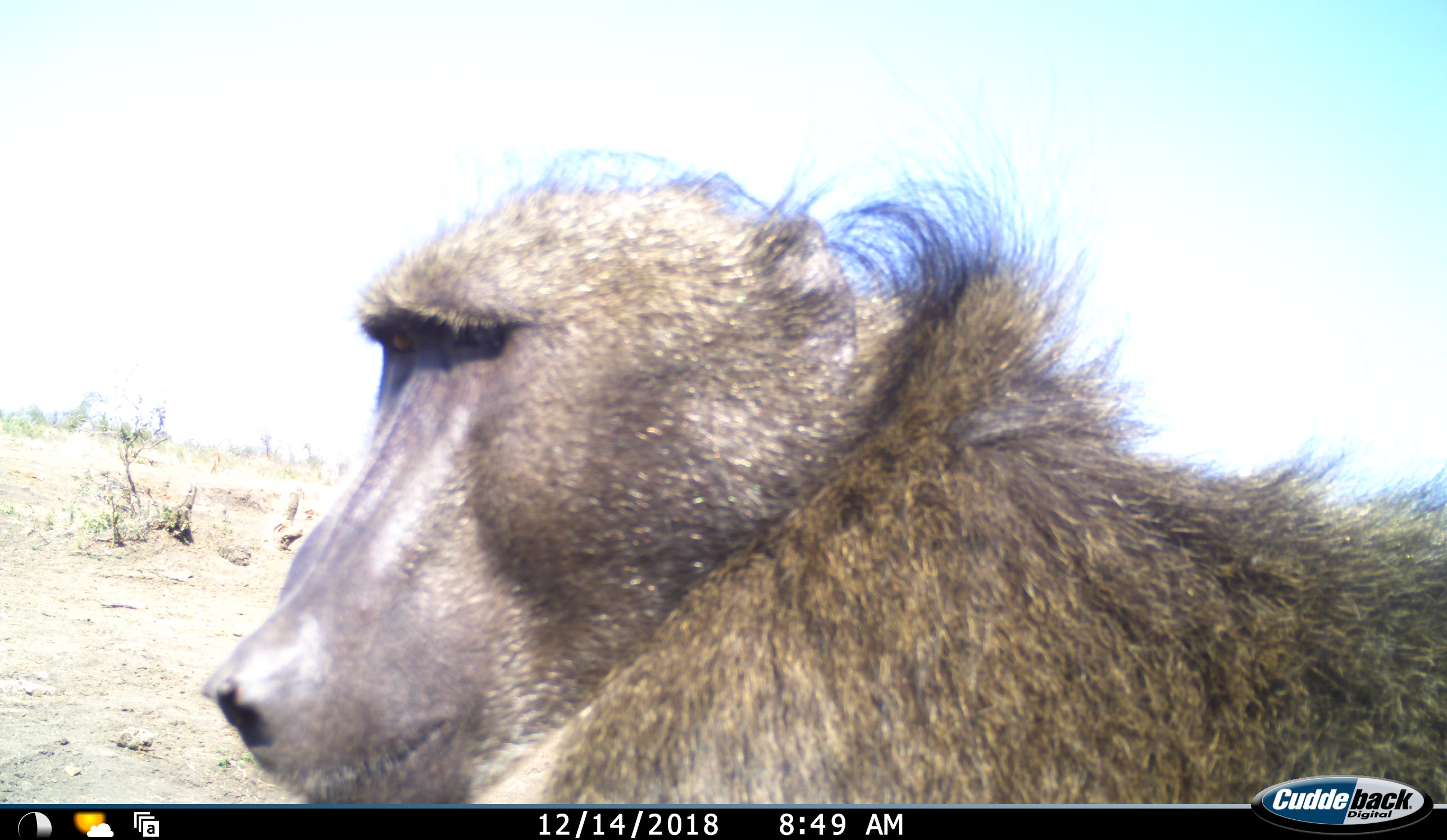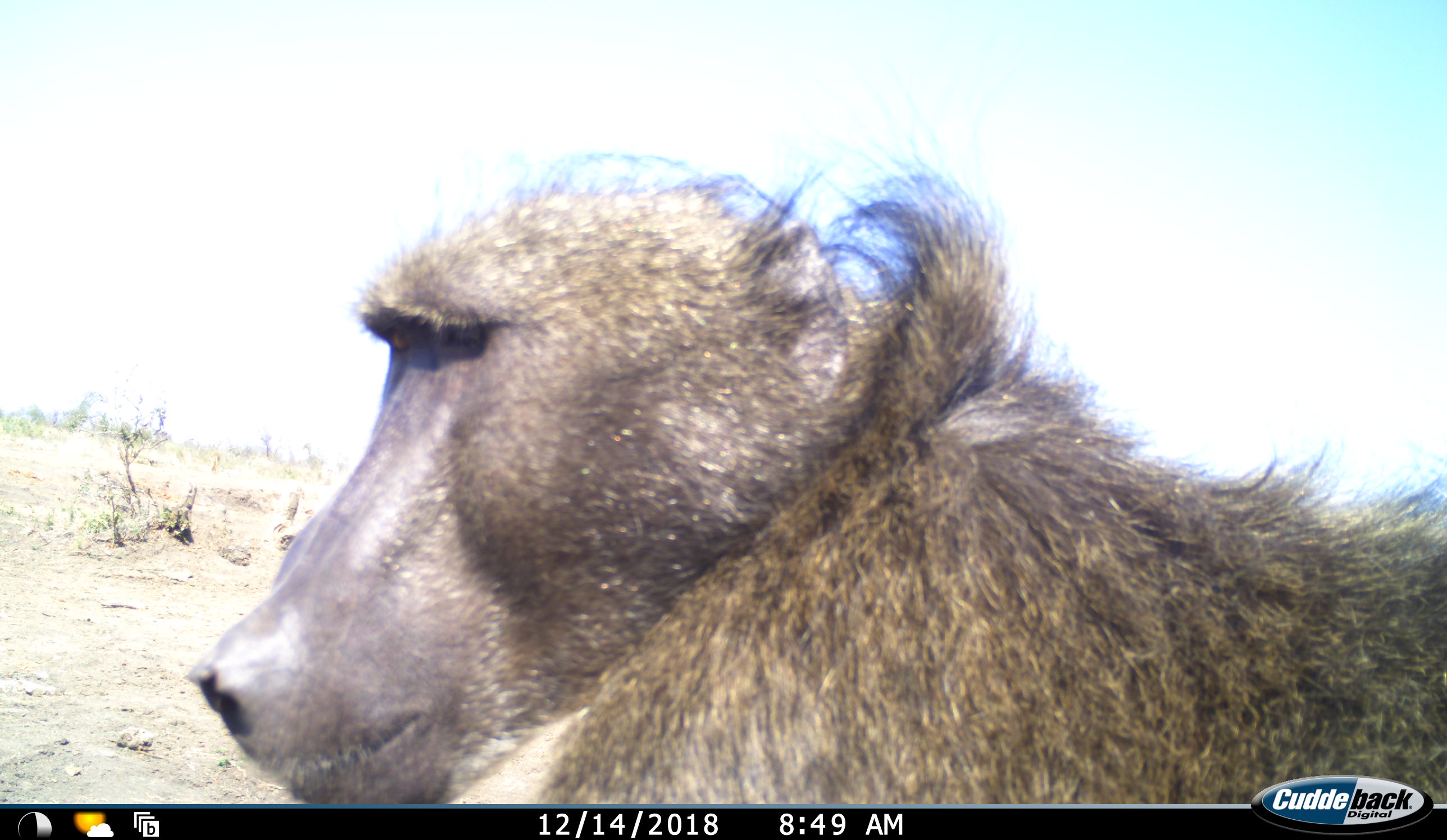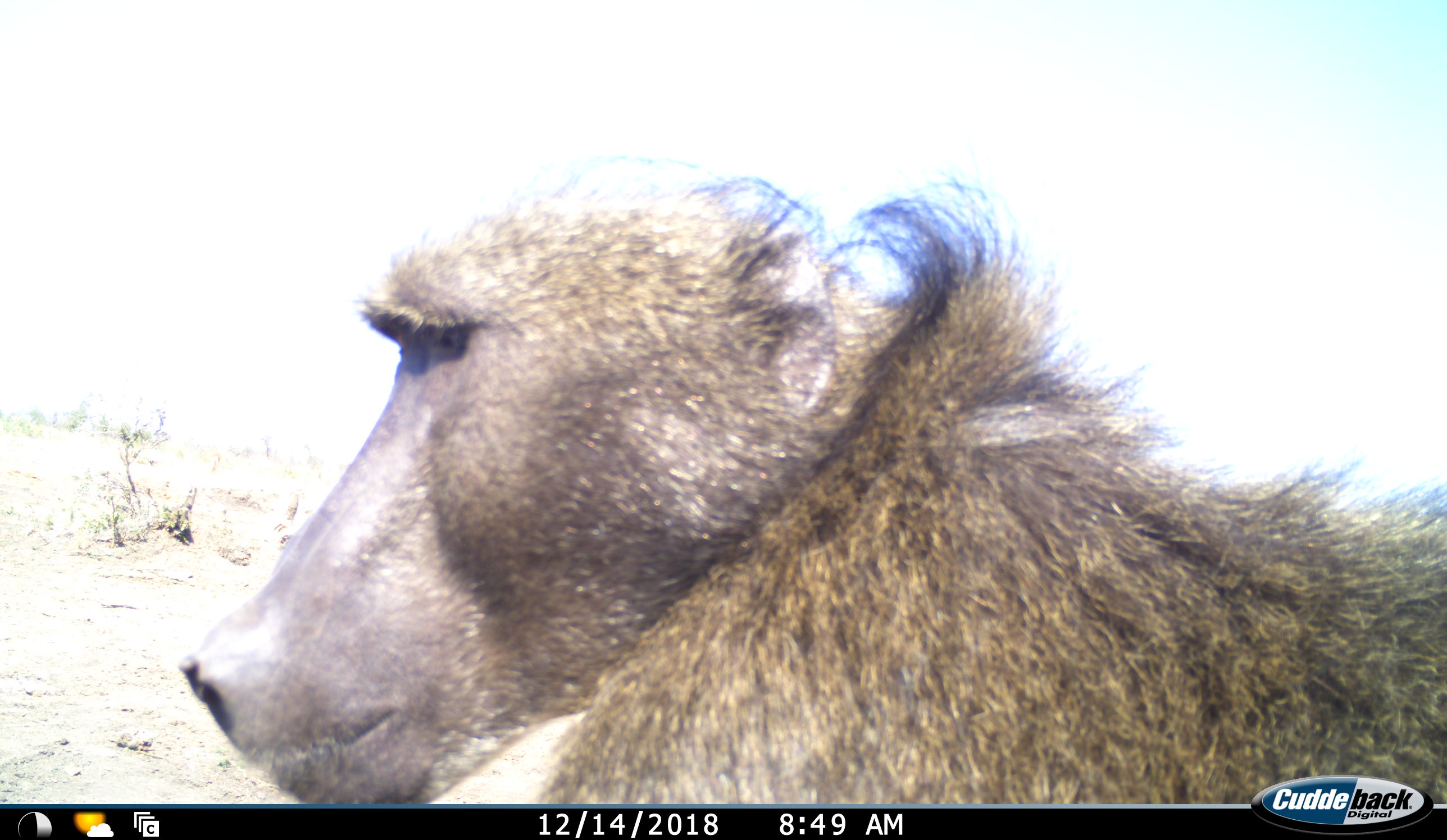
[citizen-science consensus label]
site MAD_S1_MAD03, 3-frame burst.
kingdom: Animalia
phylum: Chordata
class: Mammalia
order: Primates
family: Cercopithecidae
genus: Papio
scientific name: Papio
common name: baboon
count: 1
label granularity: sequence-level